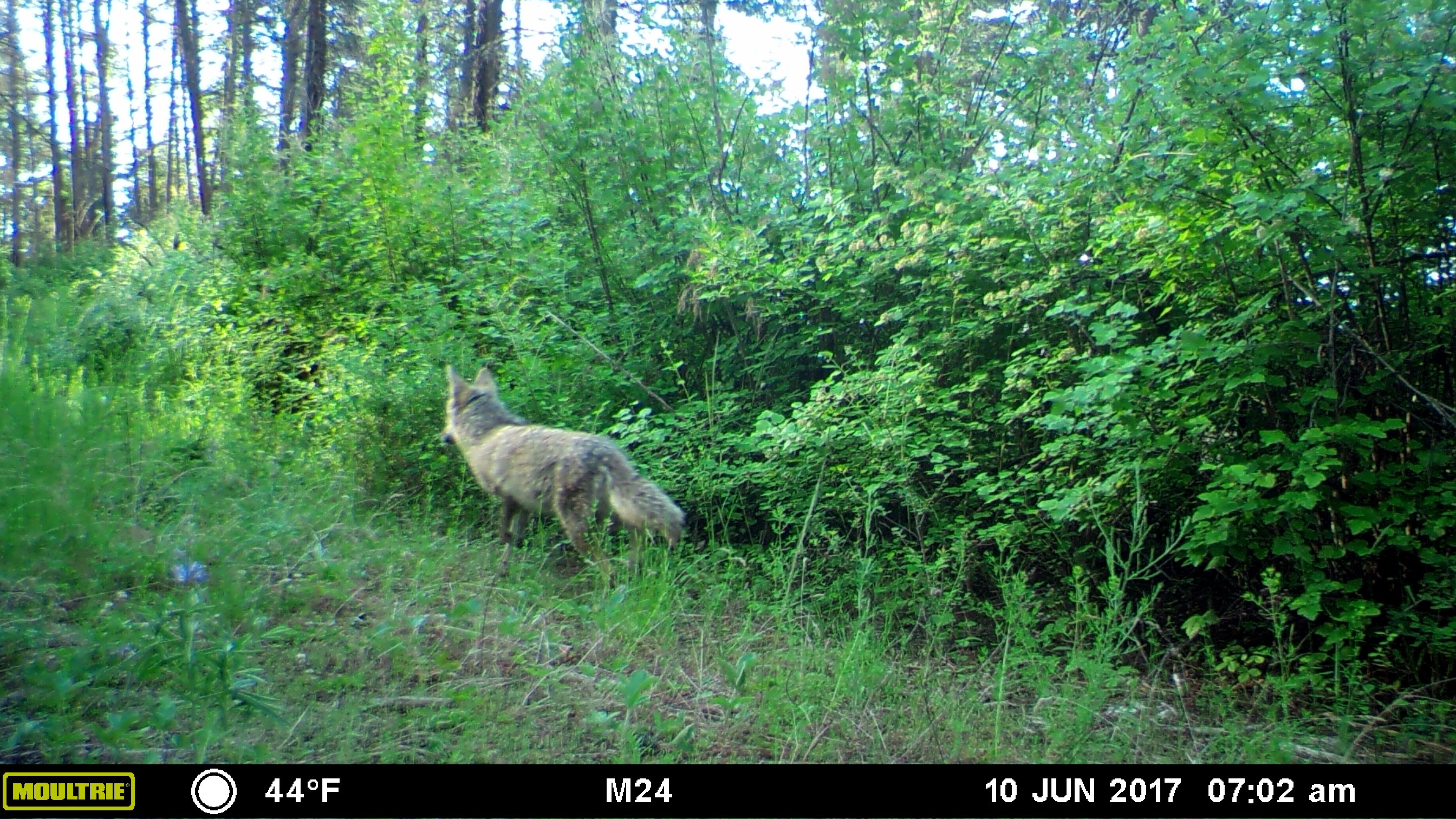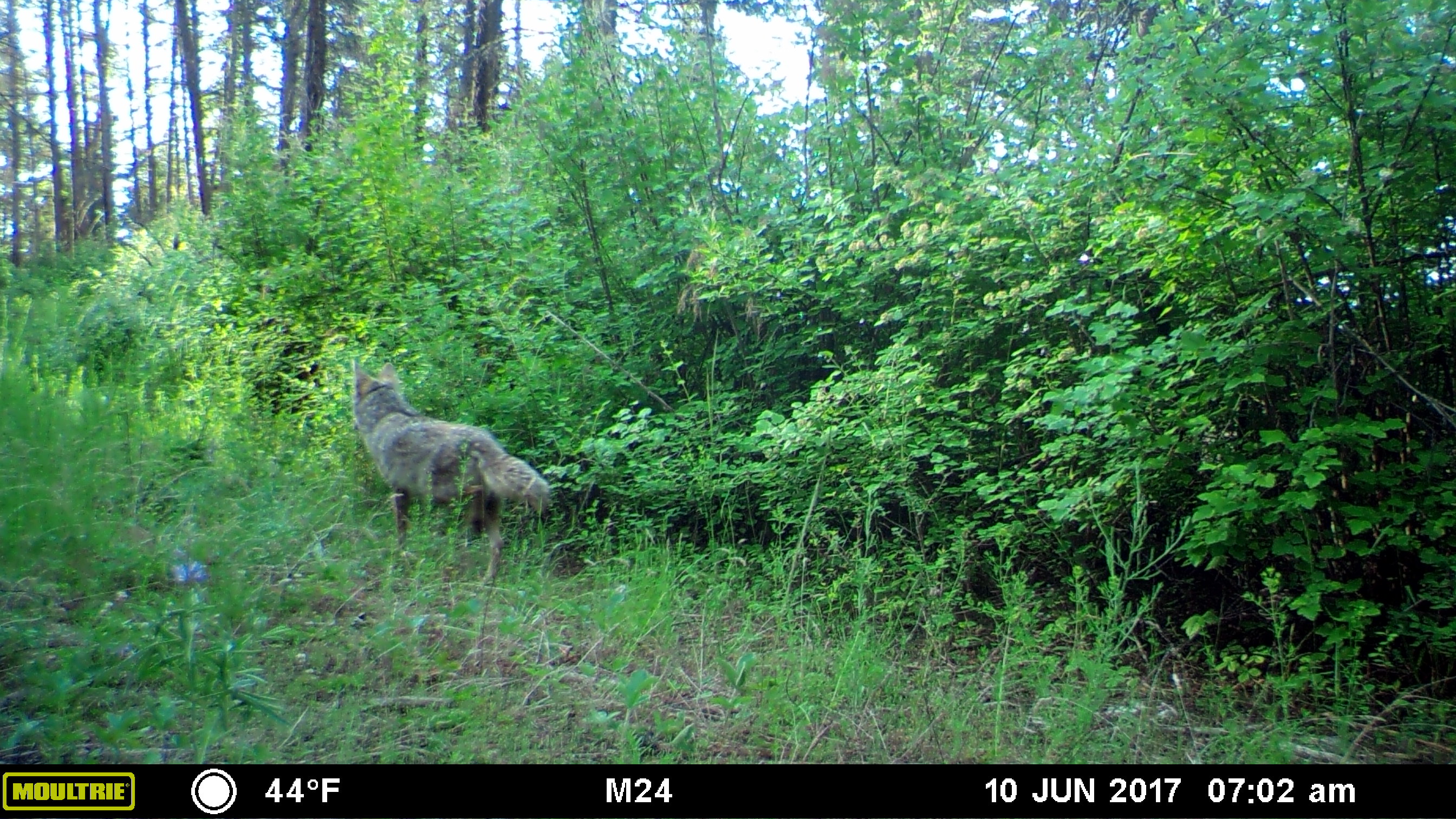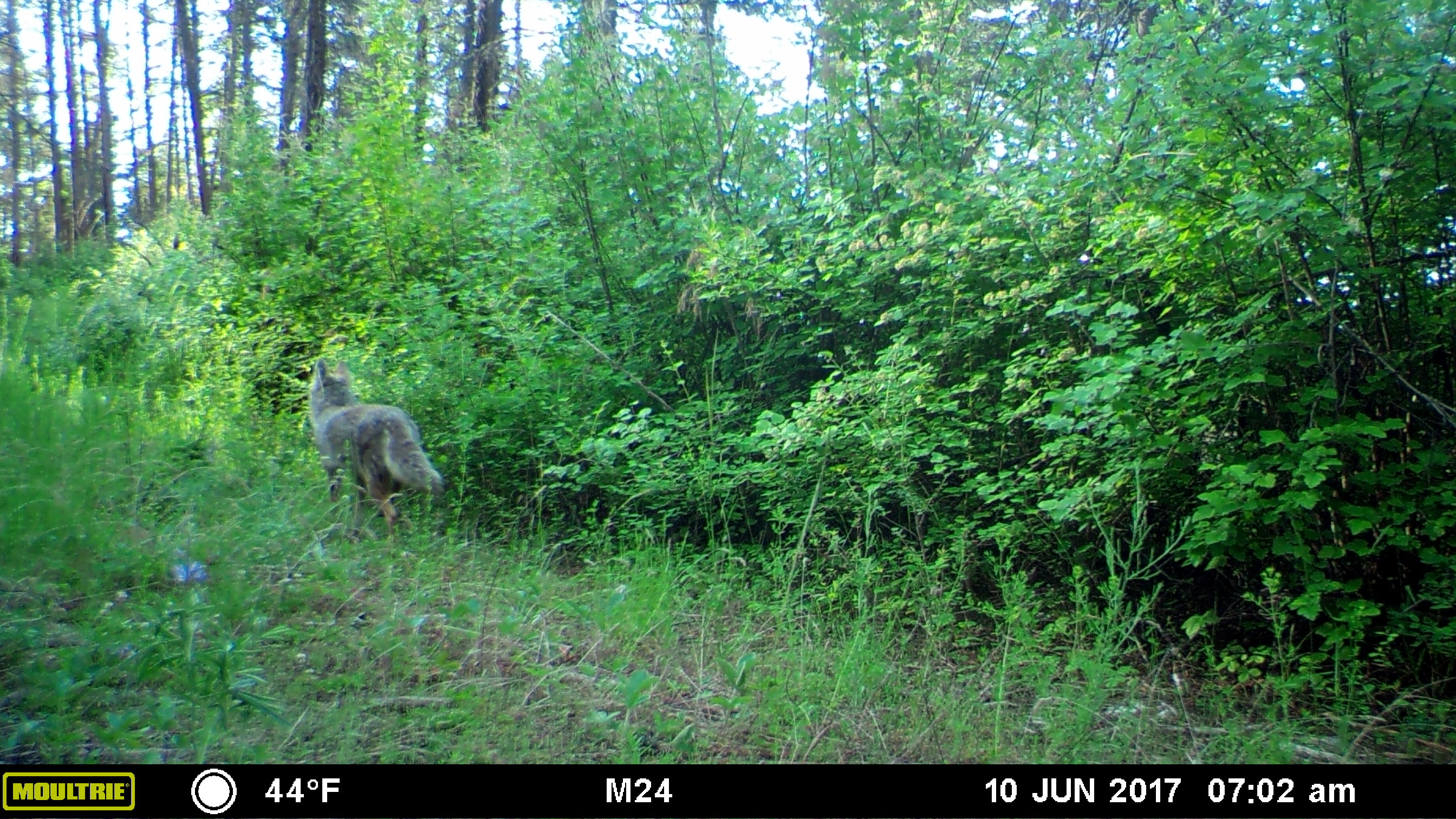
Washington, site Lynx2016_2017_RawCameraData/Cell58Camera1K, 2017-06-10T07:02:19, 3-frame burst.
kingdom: Animalia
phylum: Chordata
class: Mammalia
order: Carnivora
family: Canidae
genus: Canis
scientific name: Canis latrans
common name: coyote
Canis latrans (coyote). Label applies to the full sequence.